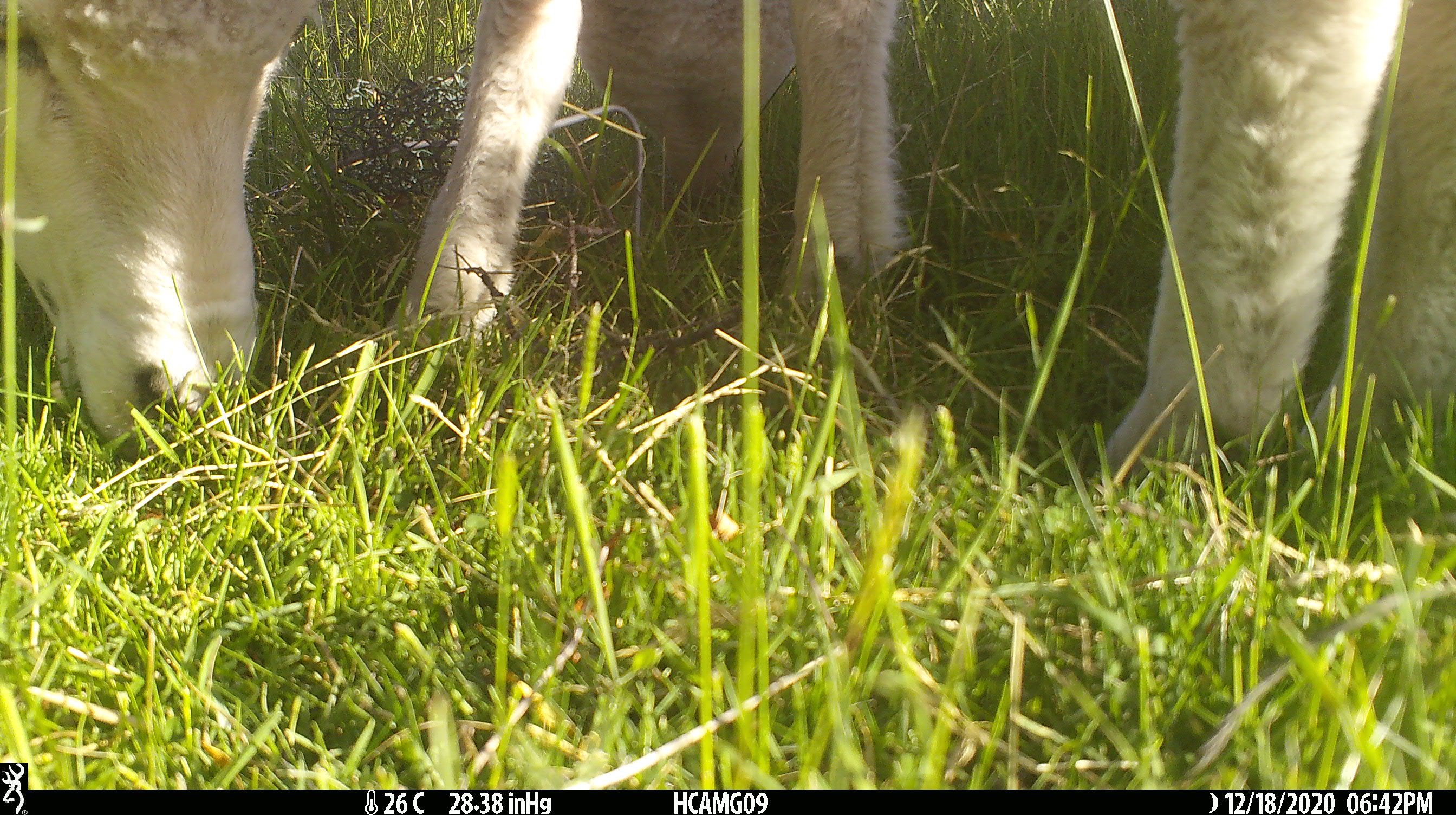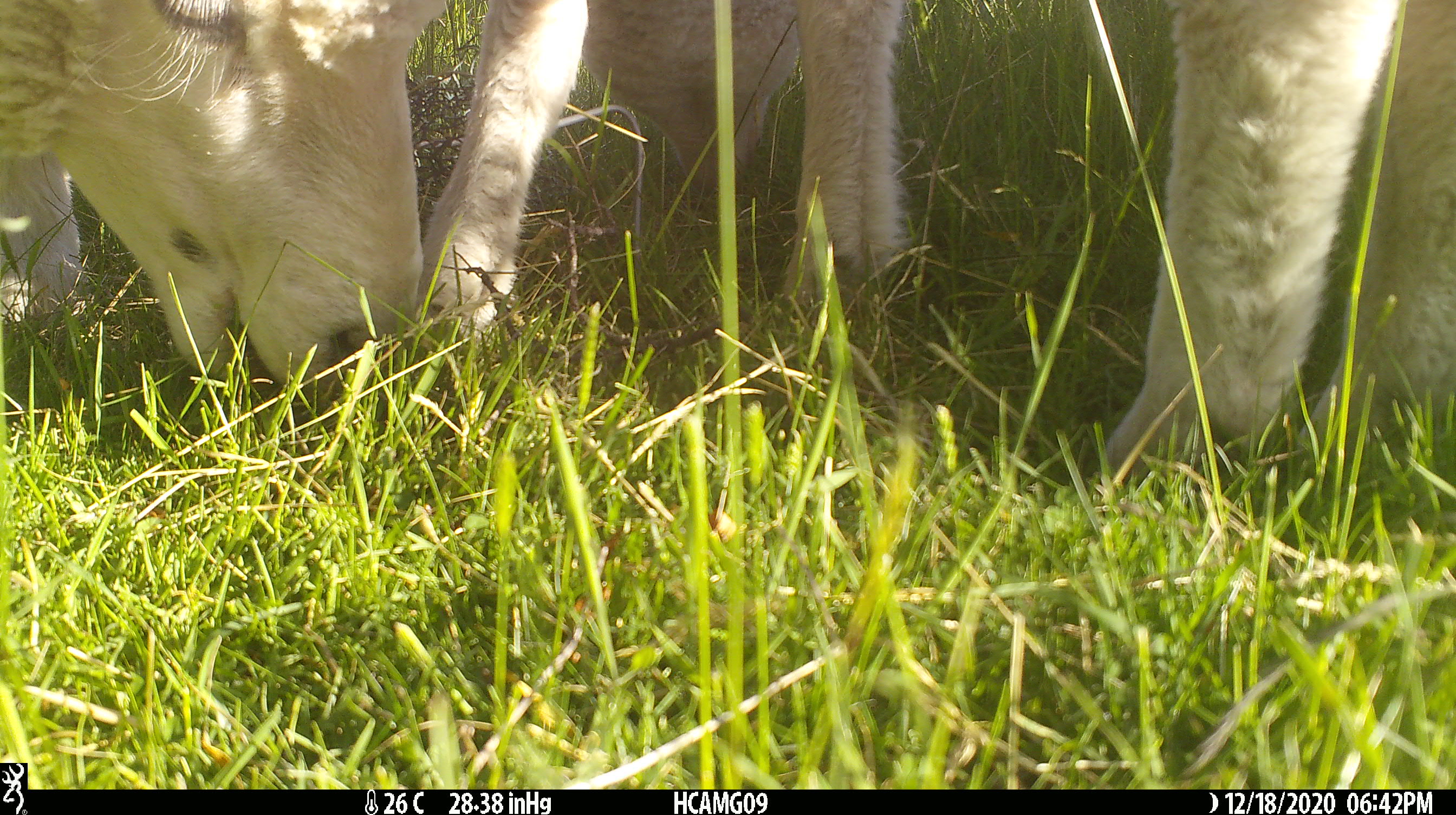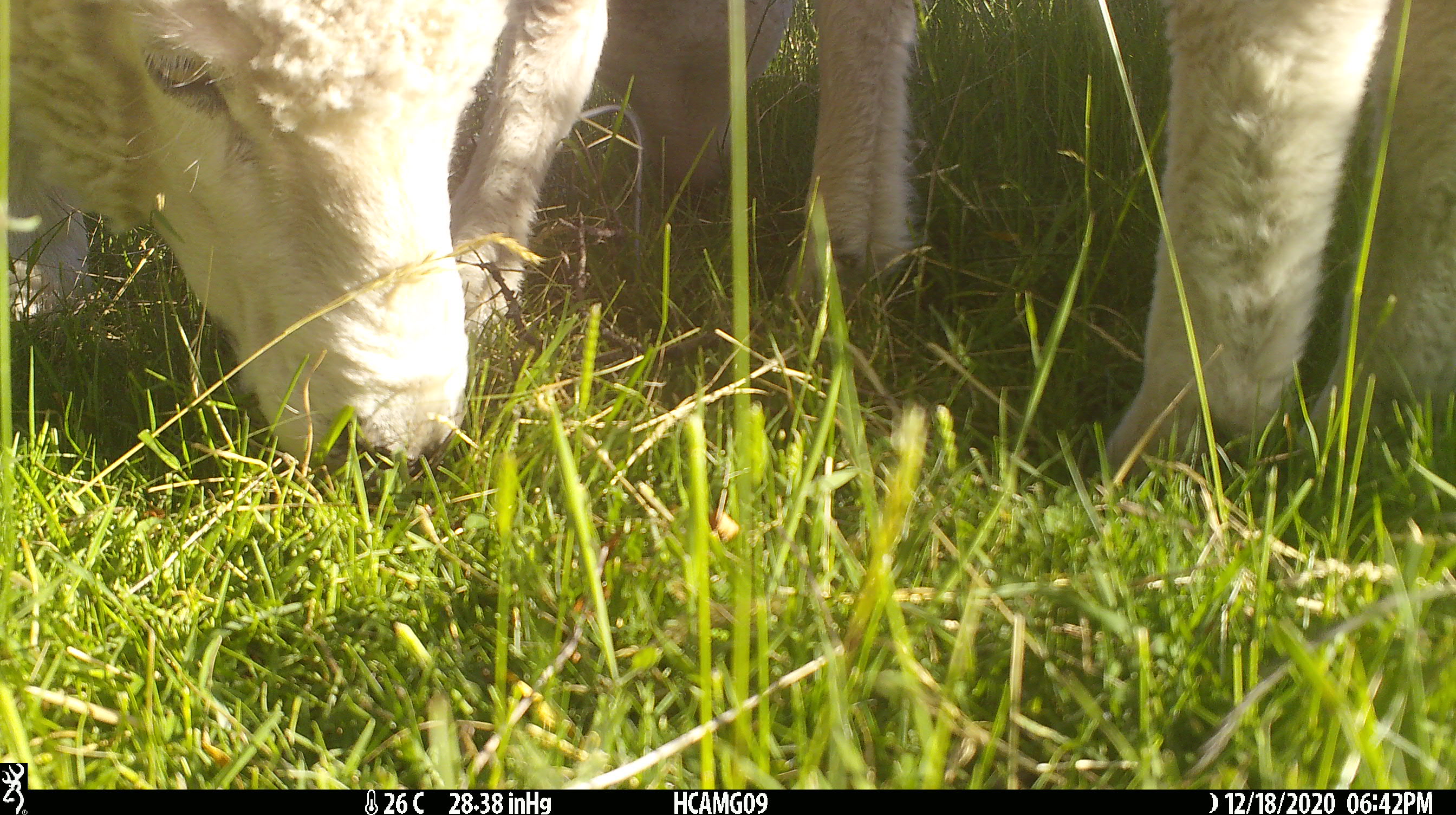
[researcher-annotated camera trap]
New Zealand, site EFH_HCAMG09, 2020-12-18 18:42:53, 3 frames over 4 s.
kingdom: Animalia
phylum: Chordata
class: Mammalia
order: Artiodactyla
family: Bovidae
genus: Ovis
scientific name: Ovis aries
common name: domestic sheep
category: sheep